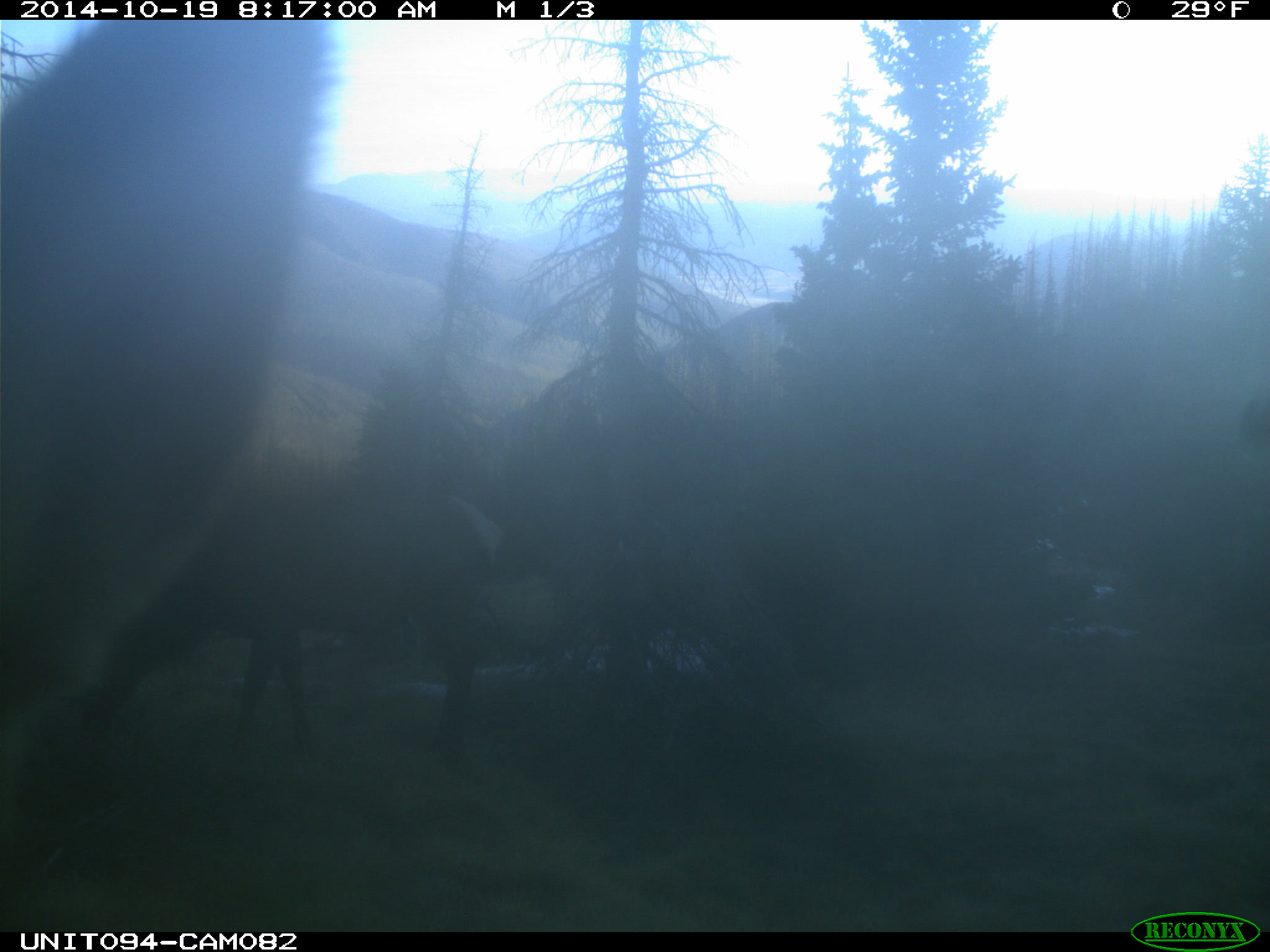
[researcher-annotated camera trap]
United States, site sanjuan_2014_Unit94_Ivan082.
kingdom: Animalia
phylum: Chordata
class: Mammalia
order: Artiodactyla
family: Cervidae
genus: Cervus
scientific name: Cervus elaphus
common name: red deer